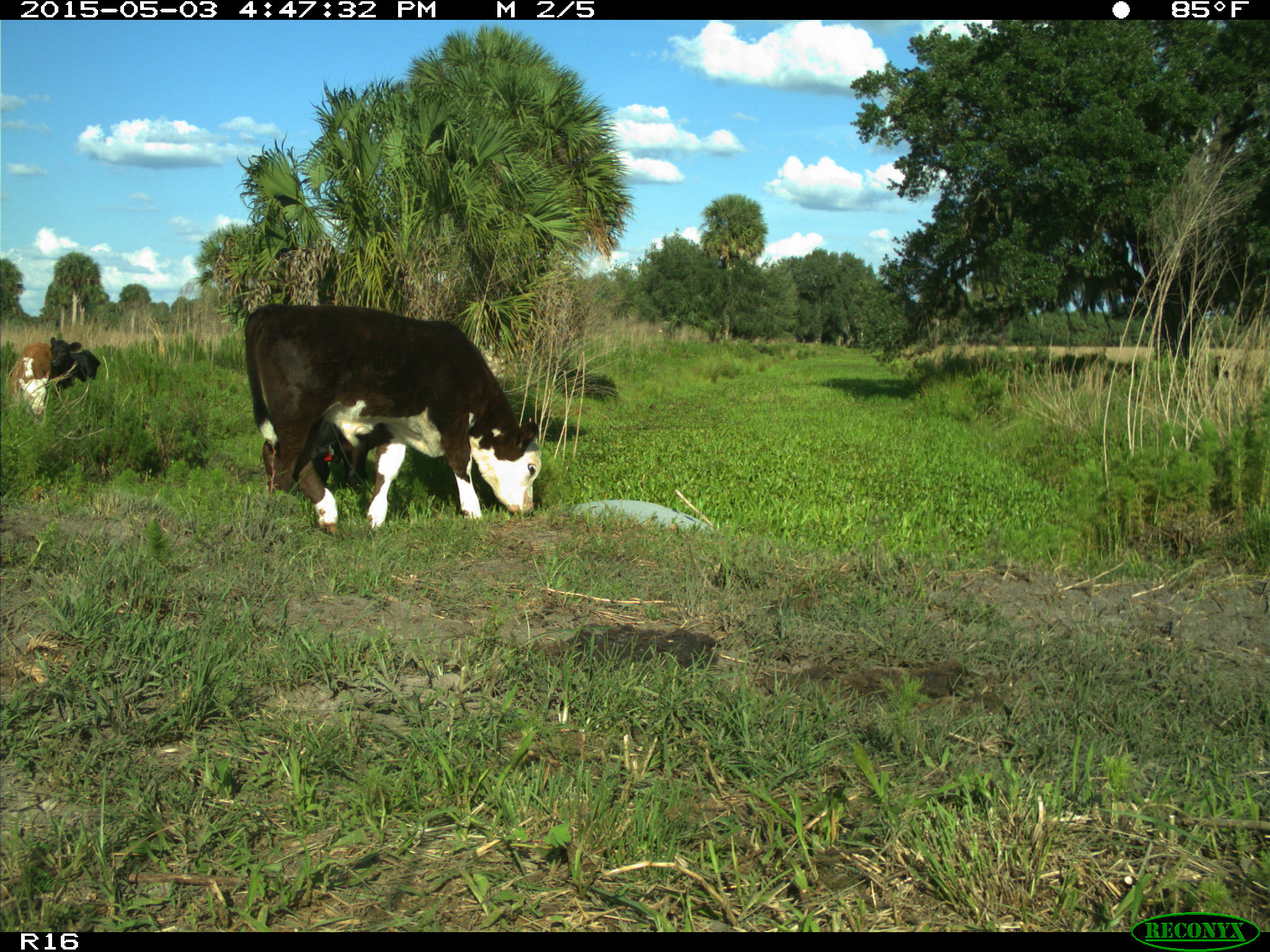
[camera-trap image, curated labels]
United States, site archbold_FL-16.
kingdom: Animalia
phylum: Chordata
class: Mammalia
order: Artiodactyla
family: Bovidae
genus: Bos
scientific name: Bos taurus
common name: domestic cow